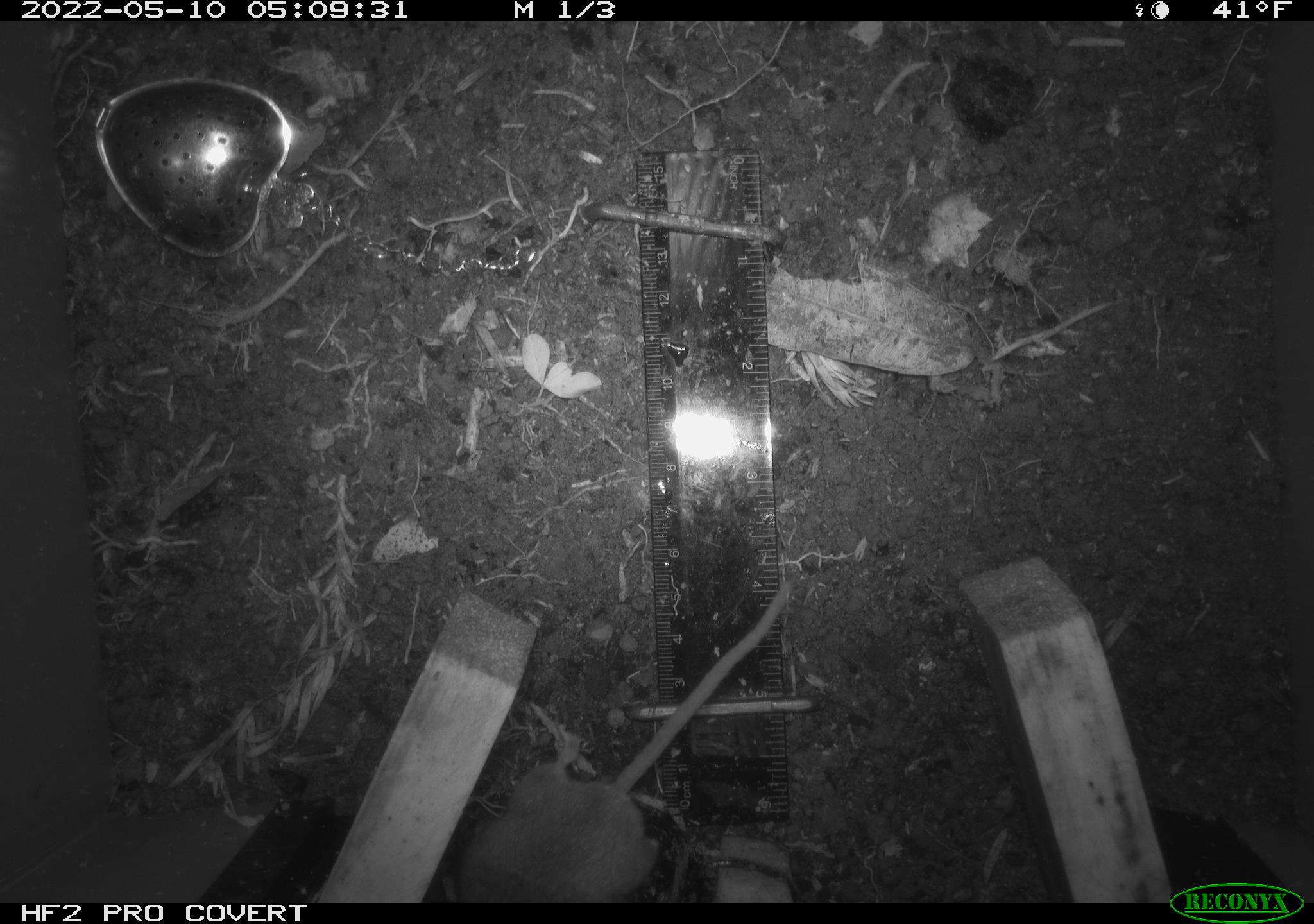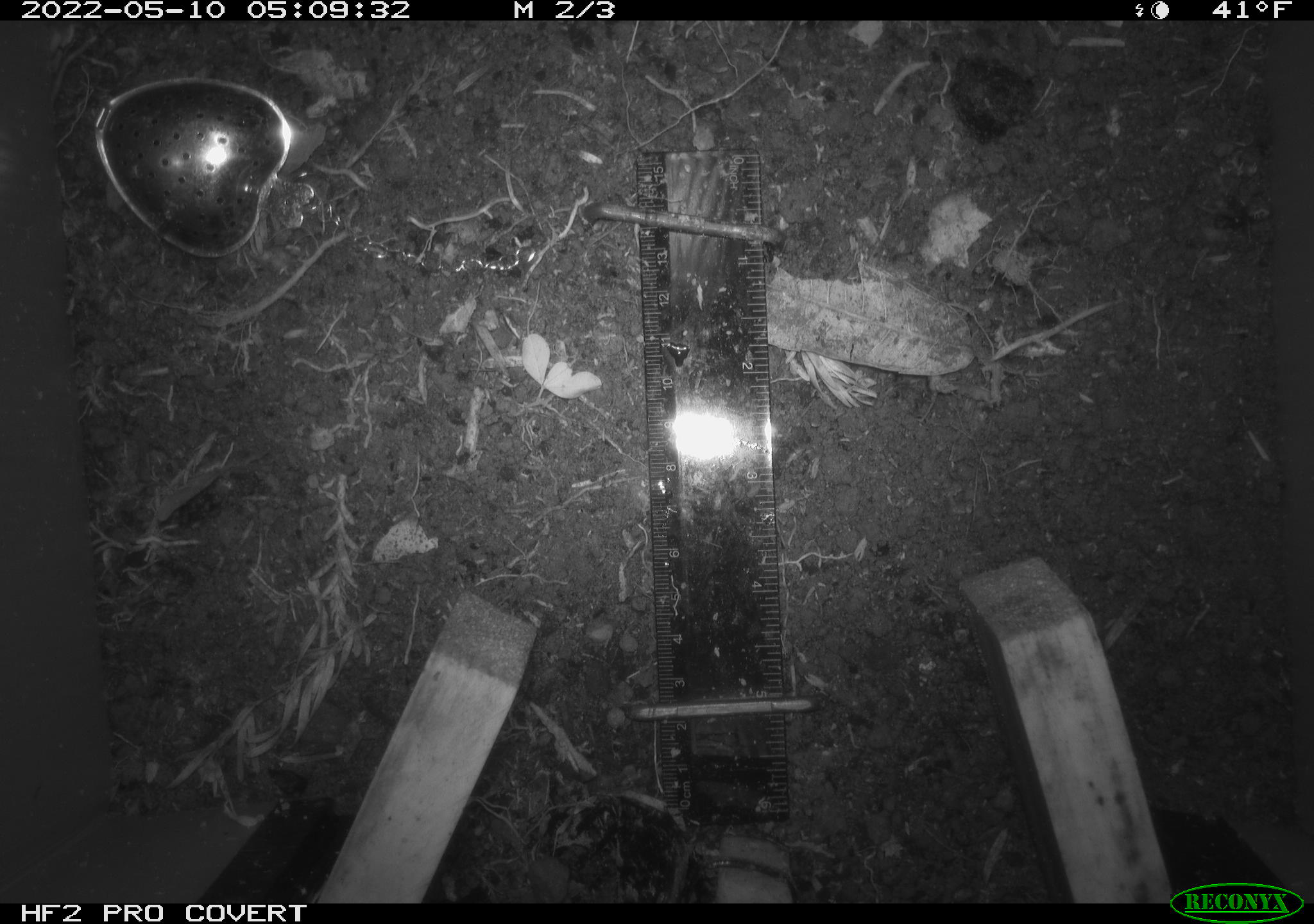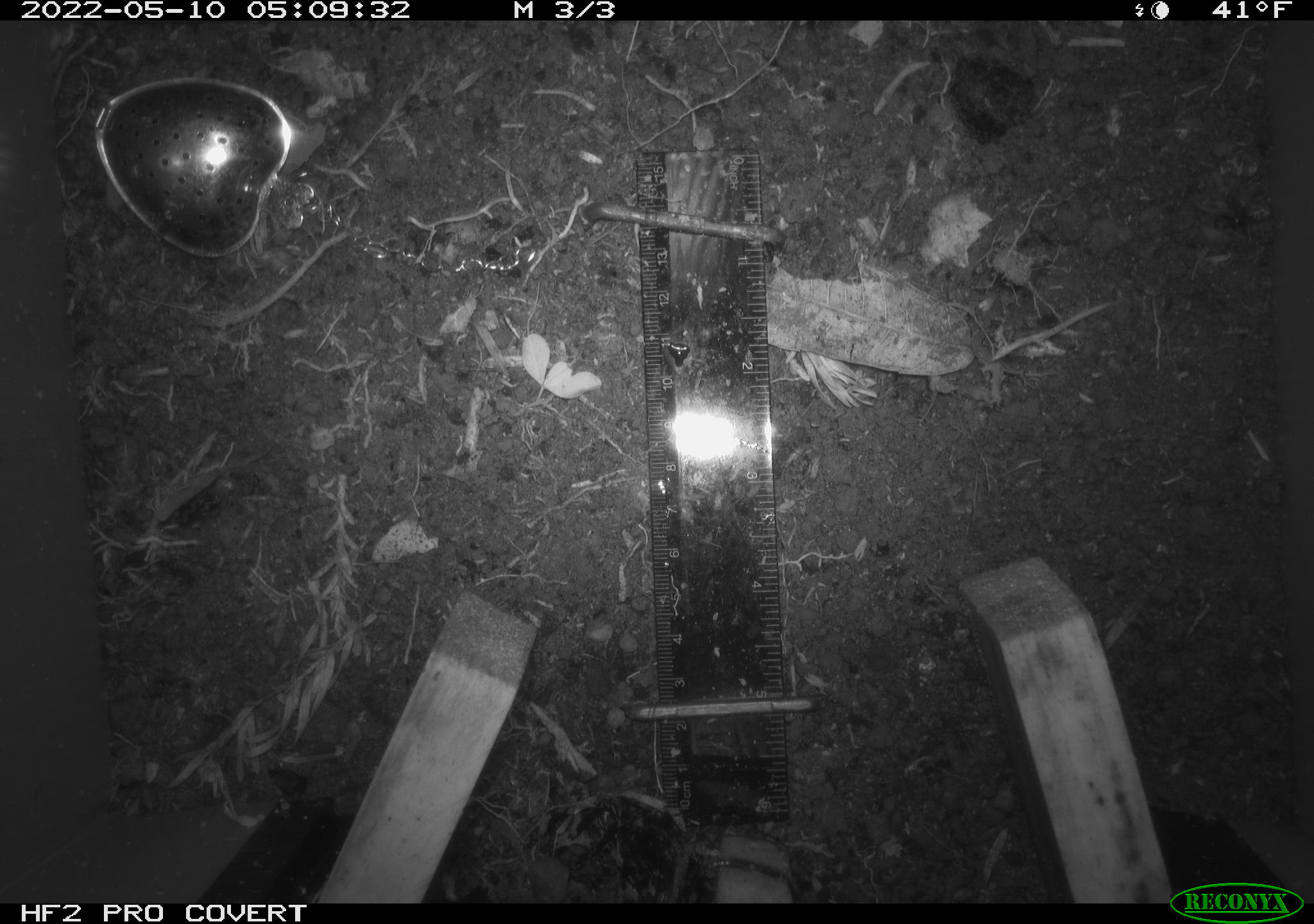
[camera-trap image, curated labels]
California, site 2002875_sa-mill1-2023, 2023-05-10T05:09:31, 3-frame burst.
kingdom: Animalia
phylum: Chordata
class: Mammalia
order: Rodentia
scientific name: Rodentia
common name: mouse species